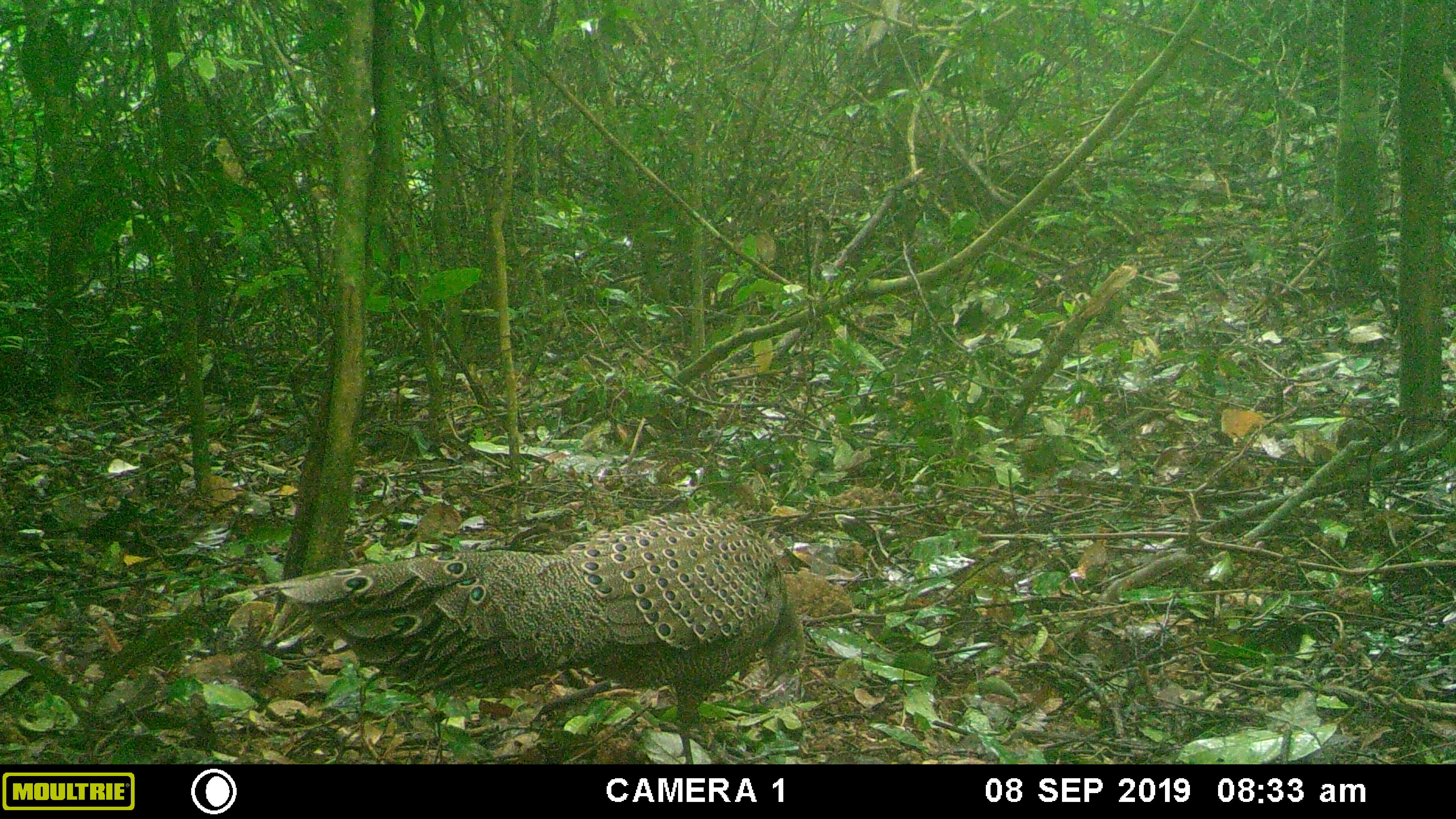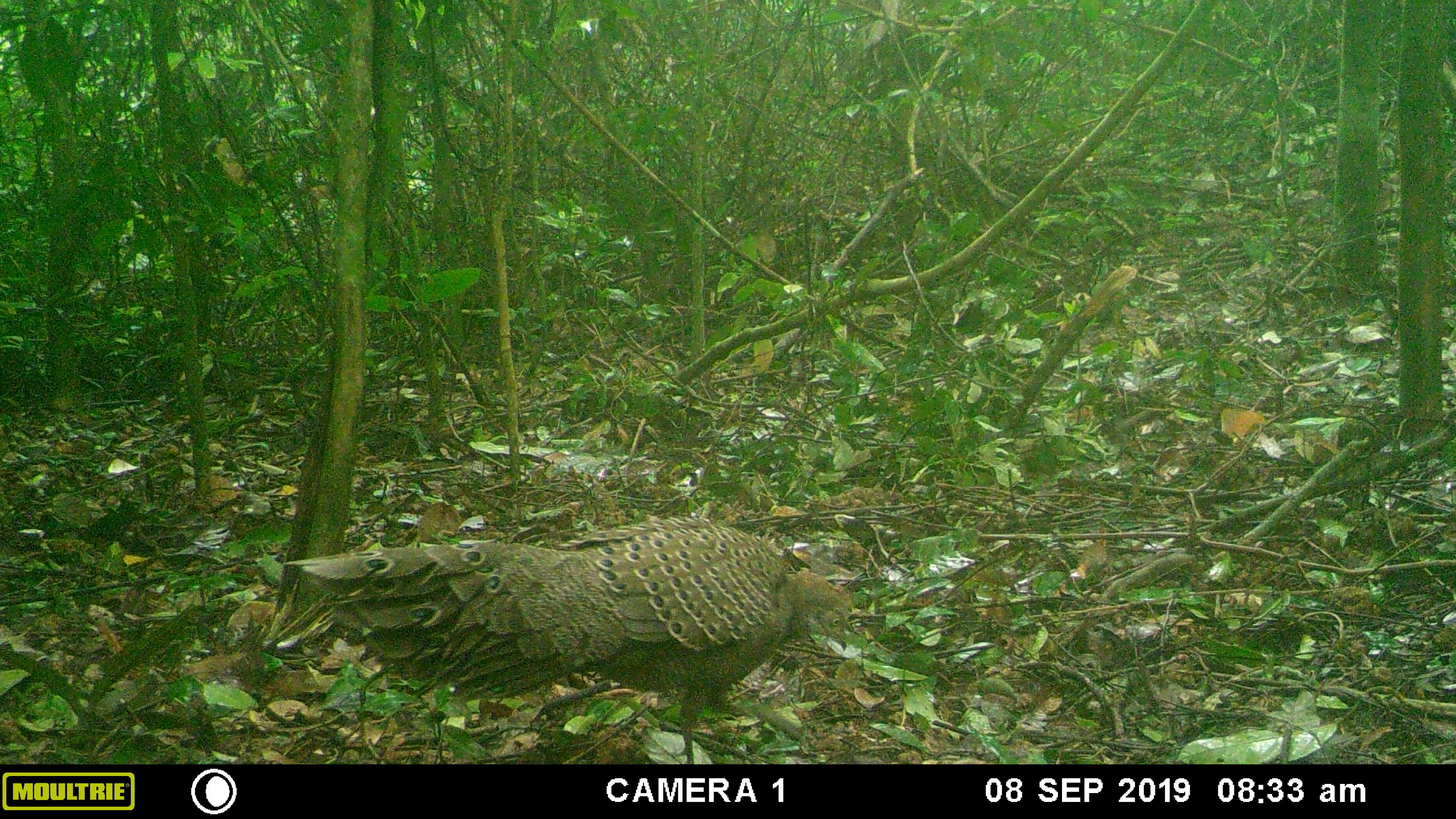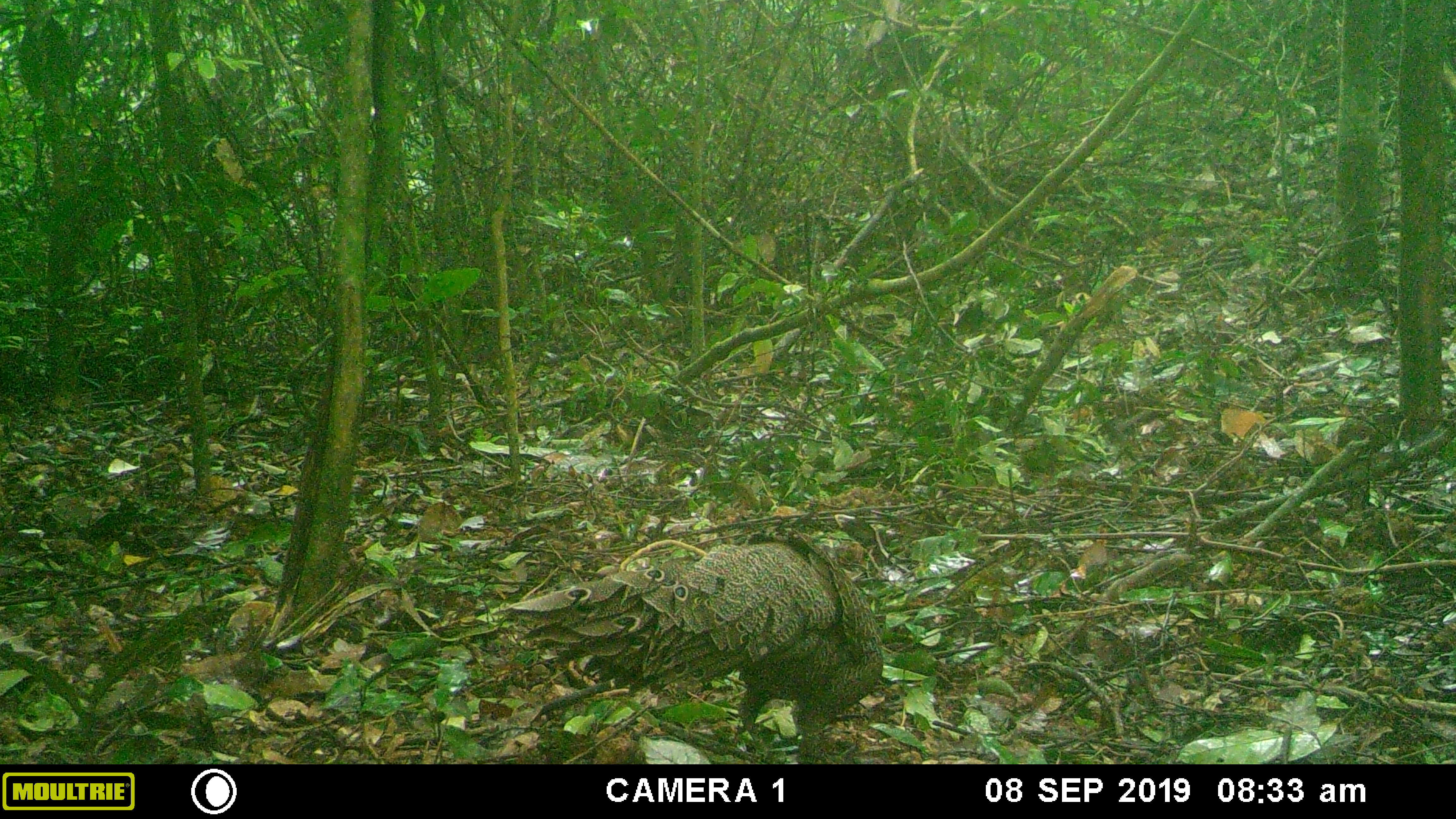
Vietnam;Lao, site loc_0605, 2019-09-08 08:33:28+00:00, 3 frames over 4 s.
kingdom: Animalia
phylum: Chordata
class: Aves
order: Galliformes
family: Phasianidae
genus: Polyplectron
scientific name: Polyplectron bicalcaratum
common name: gray peacock-pheasant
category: grey peacock pheasant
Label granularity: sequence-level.